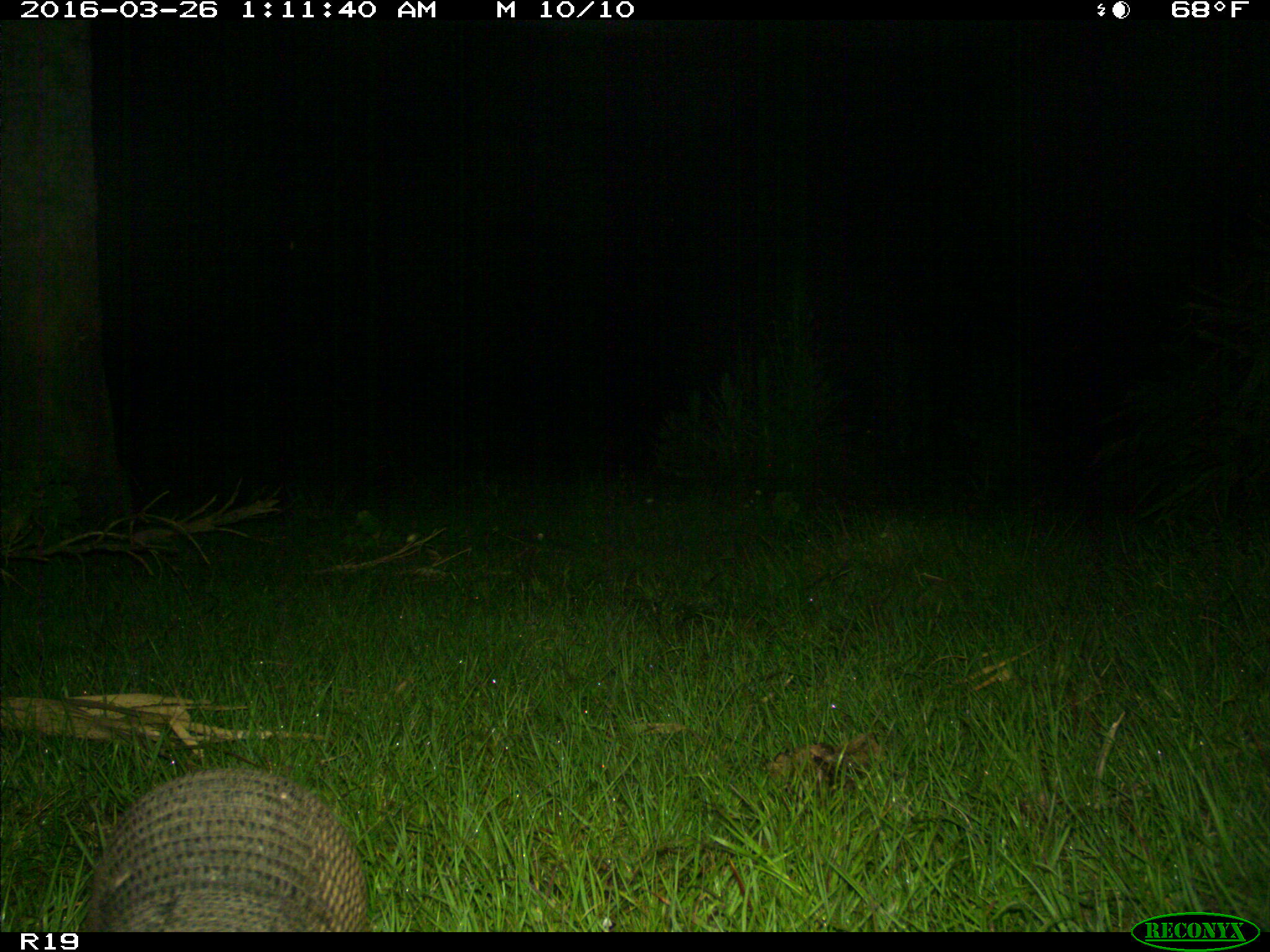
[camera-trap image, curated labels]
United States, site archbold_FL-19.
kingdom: Animalia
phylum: Chordata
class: Mammalia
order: Cingulata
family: Dasypodidae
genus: Dasypus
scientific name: Dasypus novemcinctus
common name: nine-banded armadillo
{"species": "Dasypus novemcinctus (nine-banded armadillo)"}